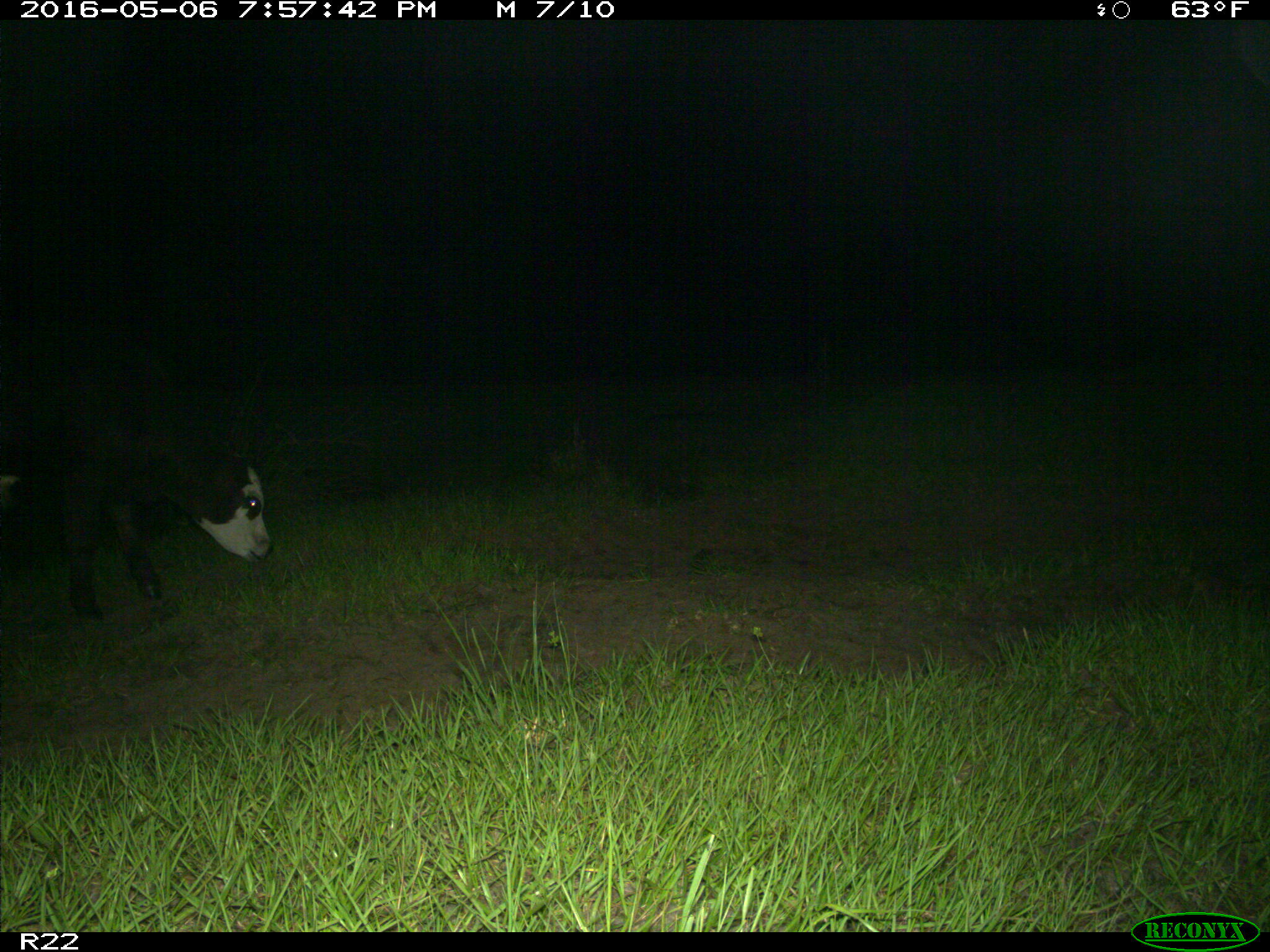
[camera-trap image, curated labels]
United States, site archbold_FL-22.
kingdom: Animalia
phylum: Chordata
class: Mammalia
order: Artiodactyla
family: Bovidae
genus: Bos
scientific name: Bos taurus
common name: domestic cow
Bos taurus (domestic cow).